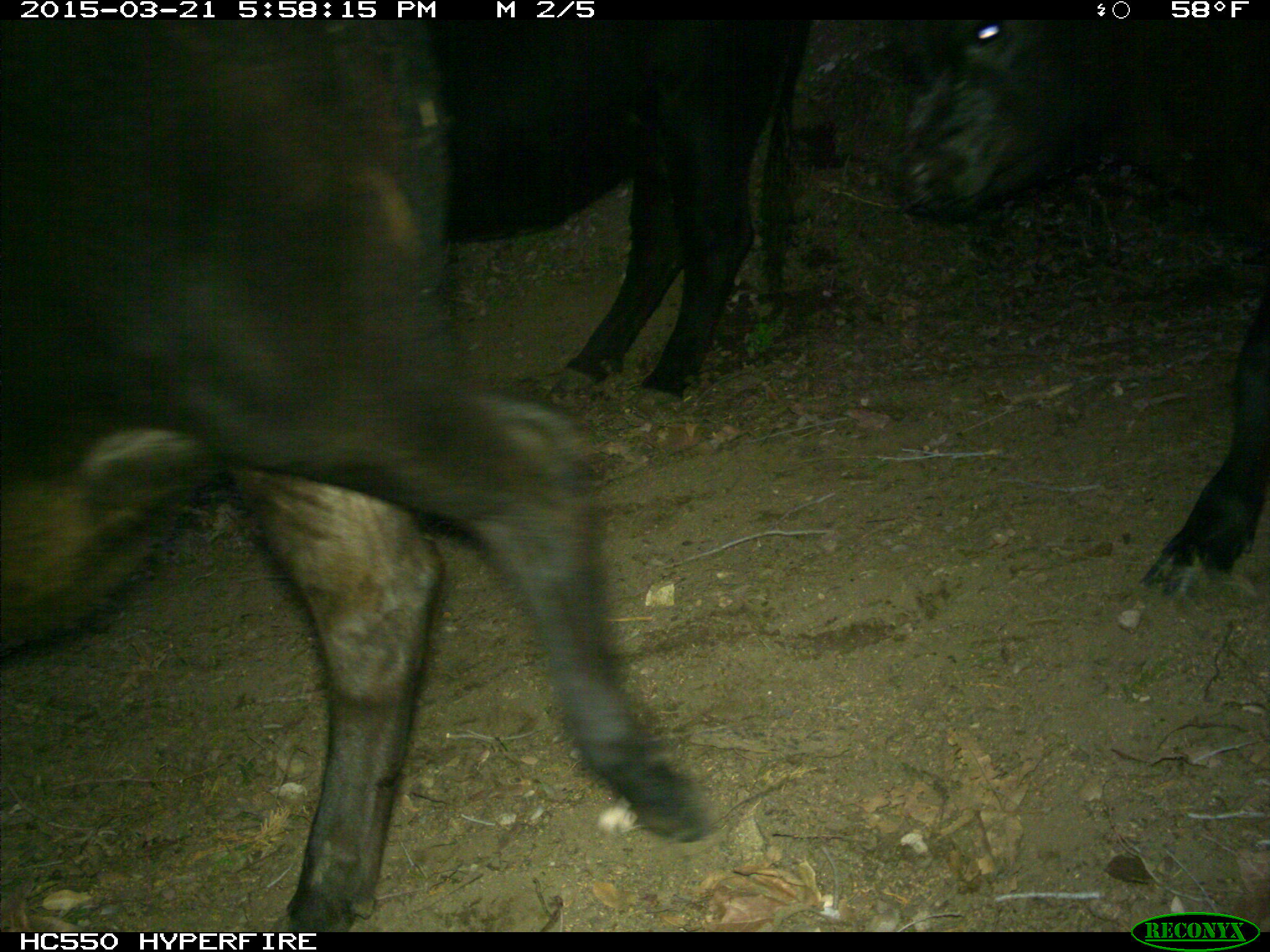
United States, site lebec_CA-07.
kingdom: Animalia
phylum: Chordata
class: Mammalia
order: Artiodactyla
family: Bovidae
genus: Bos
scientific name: Bos taurus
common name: domestic cow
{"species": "Bos taurus (domestic cow)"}